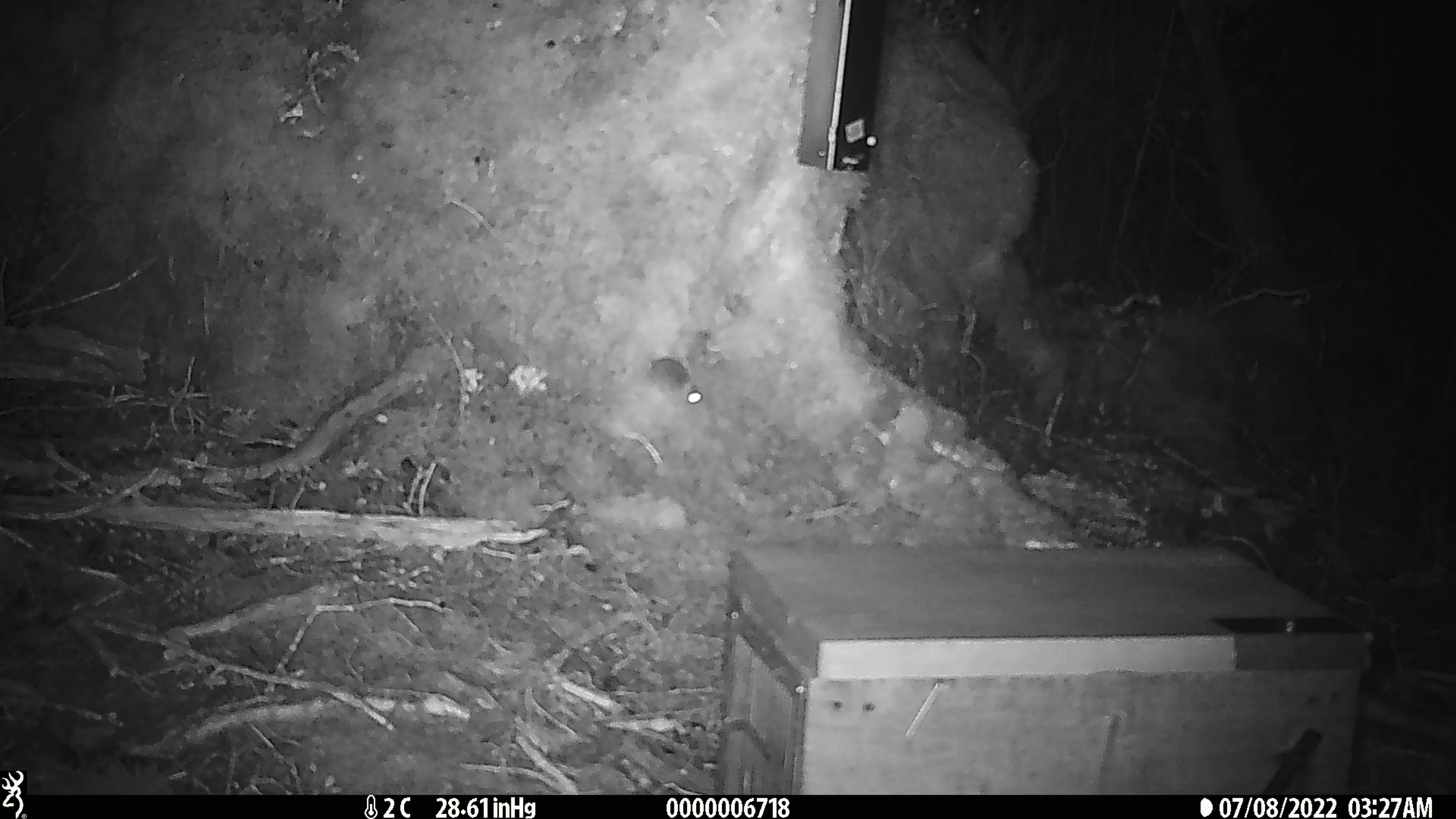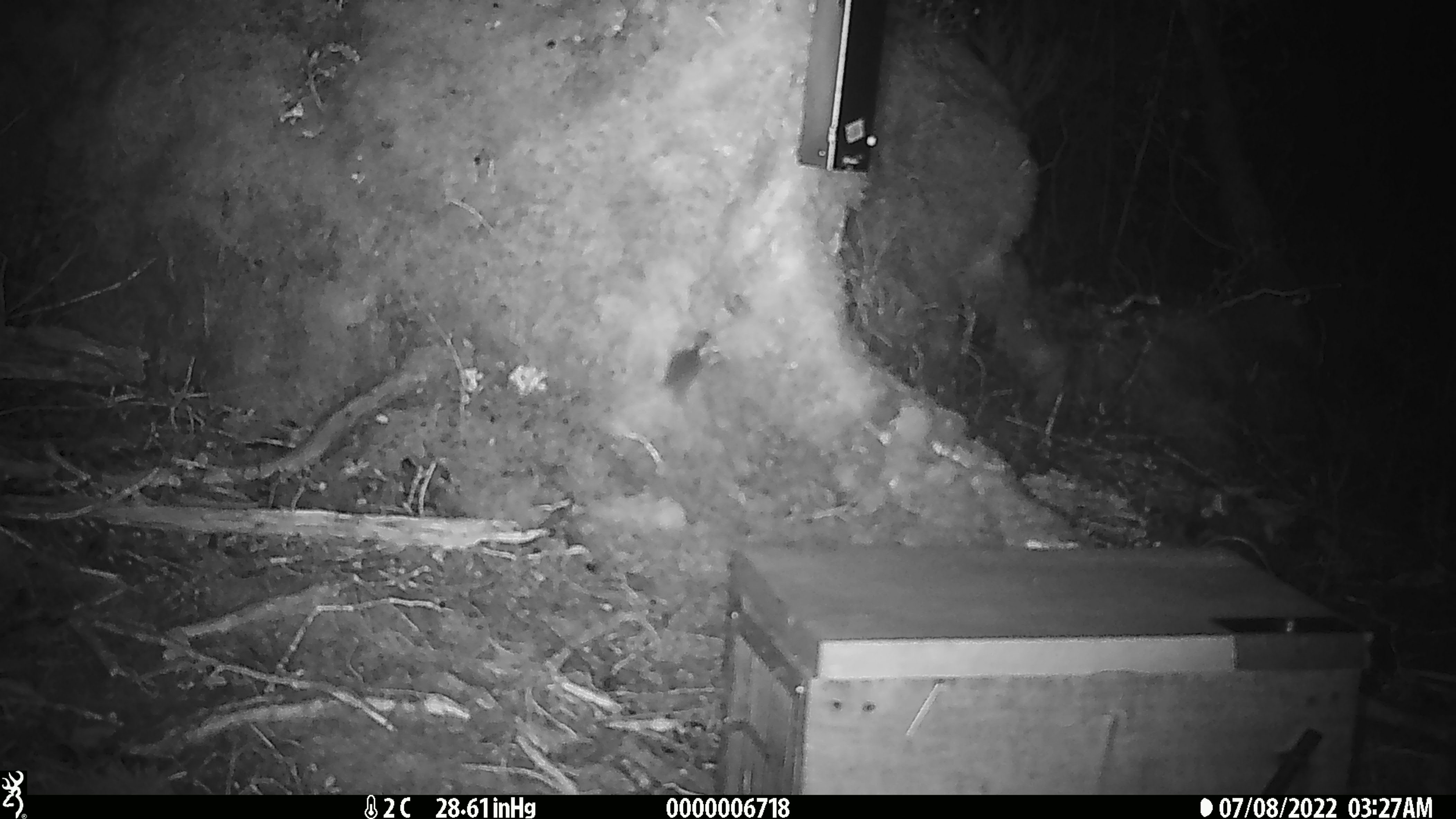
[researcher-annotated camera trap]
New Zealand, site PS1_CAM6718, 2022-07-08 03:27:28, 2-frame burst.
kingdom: Animalia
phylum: Chordata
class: Mammalia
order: Rodentia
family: Muridae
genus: Mus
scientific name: Mus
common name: mouse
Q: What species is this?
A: Mouse (Mus).